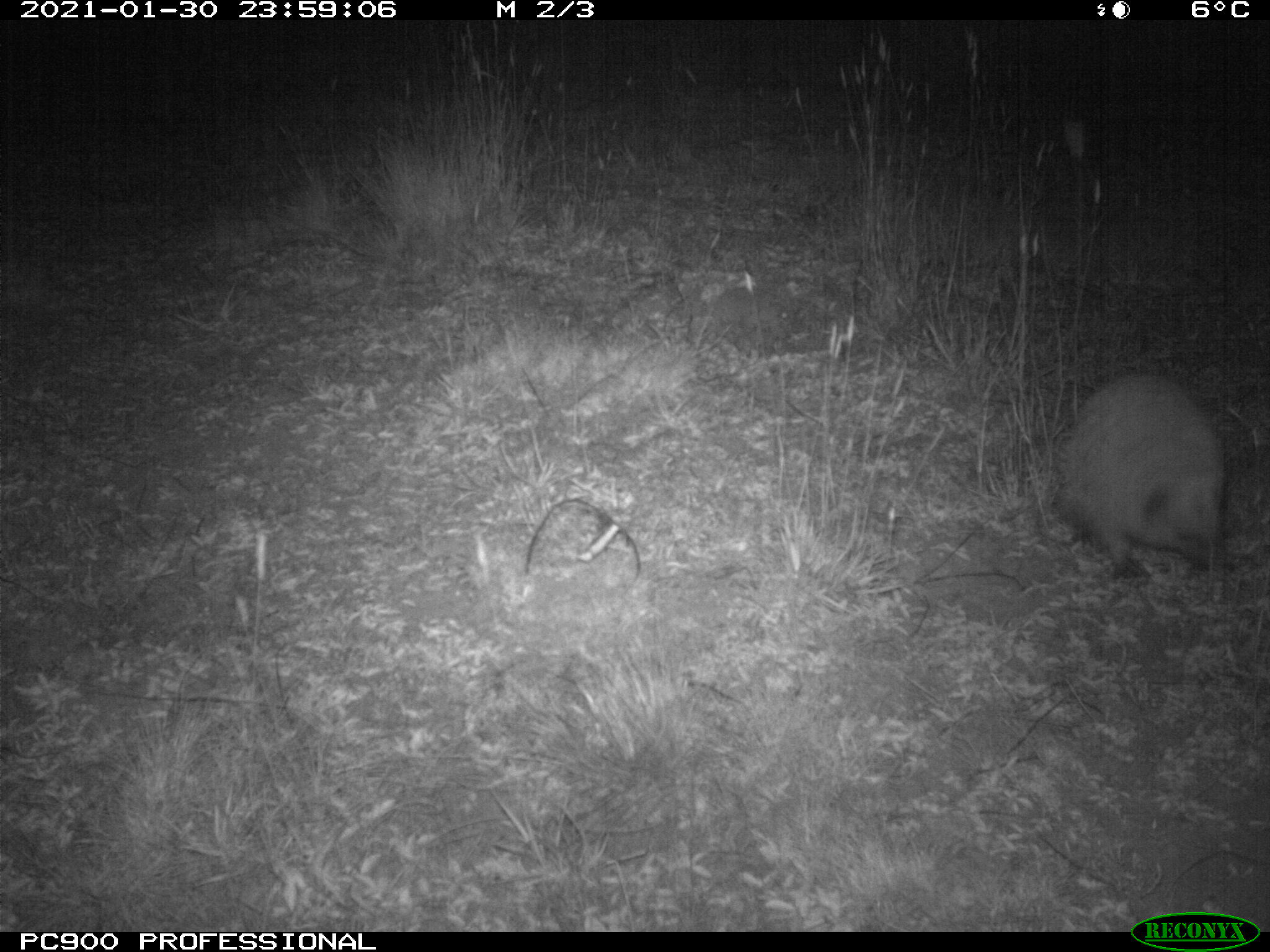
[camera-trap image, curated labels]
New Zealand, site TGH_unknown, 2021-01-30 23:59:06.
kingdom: Animalia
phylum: Chordata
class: Mammalia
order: Eulipotyphla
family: Erinaceidae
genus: Erinaceus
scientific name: Erinaceus europaeus europaeus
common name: european hedgehog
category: hedgehog